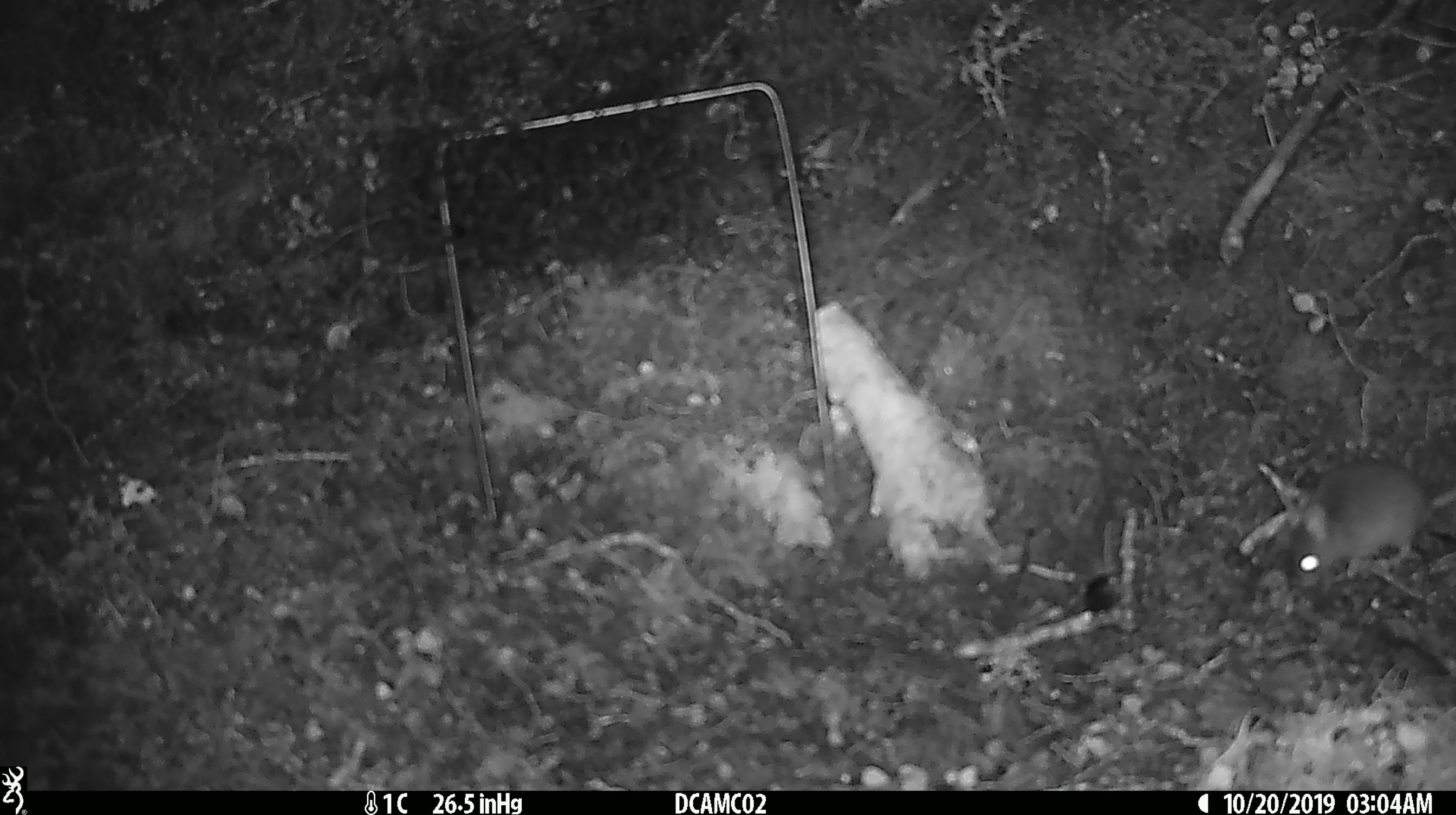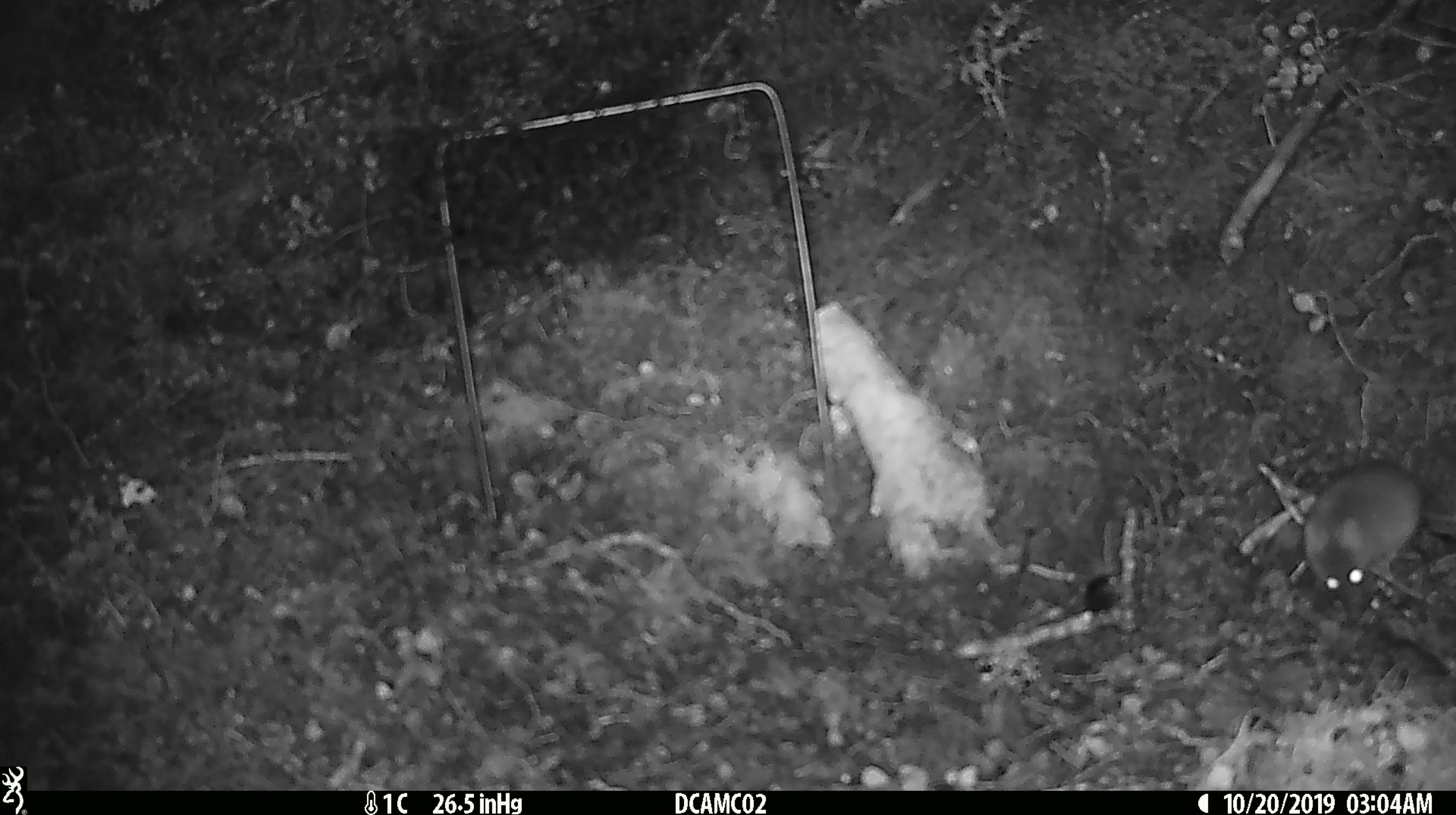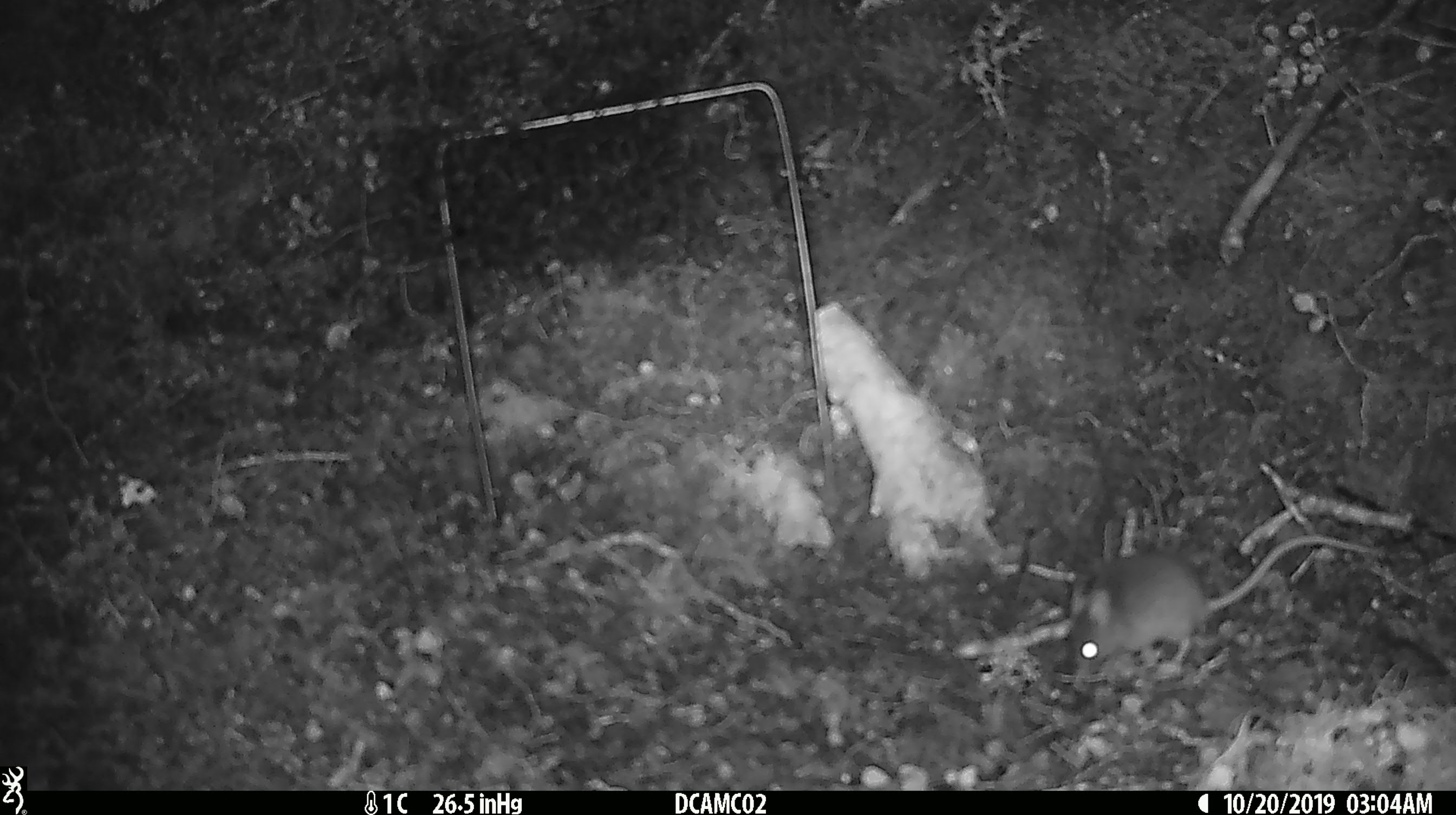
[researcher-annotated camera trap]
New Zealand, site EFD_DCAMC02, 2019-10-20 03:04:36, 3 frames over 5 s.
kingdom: Animalia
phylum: Chordata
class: Mammalia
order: Rodentia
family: Muridae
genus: Mus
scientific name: Mus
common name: mouse